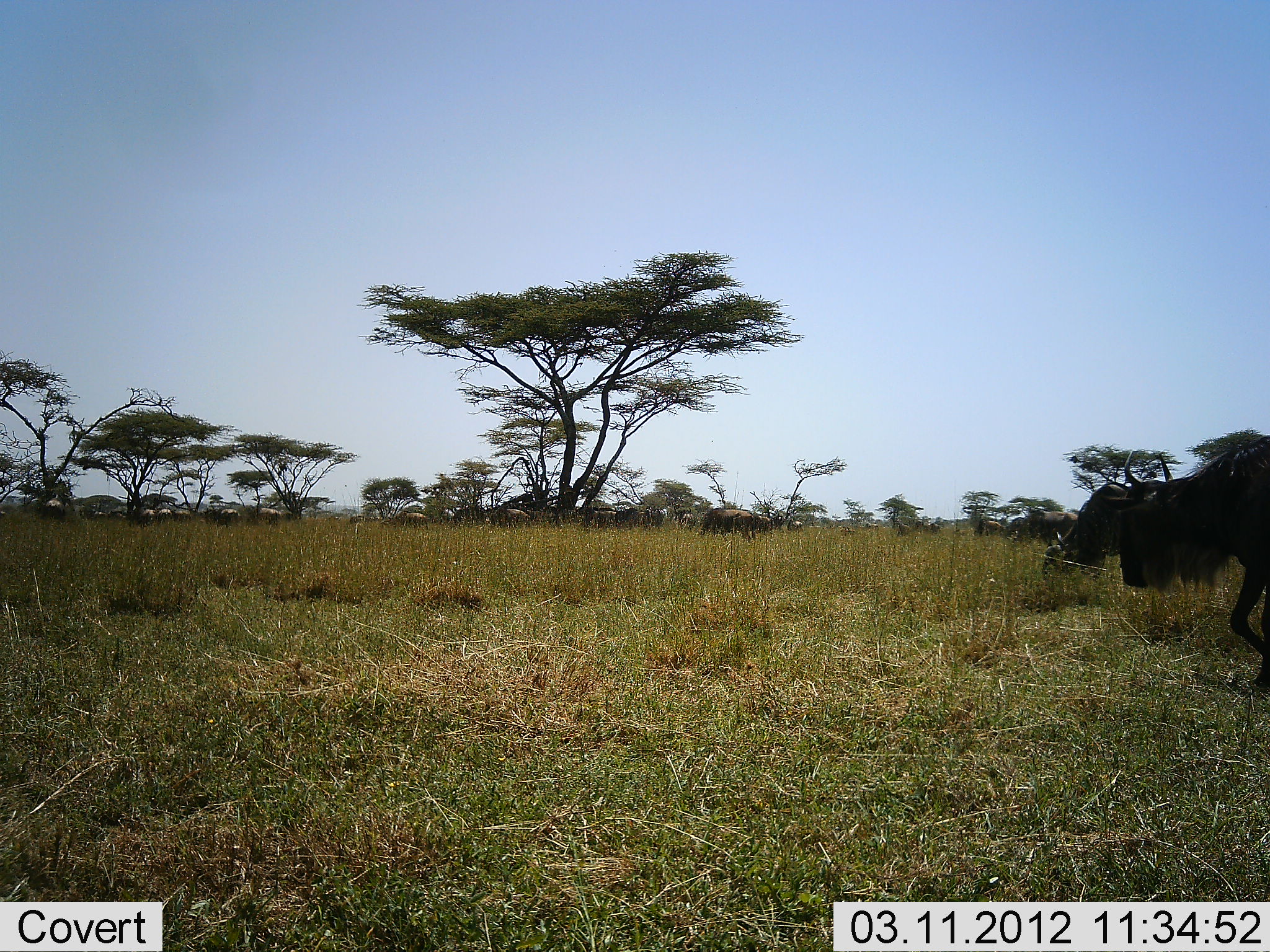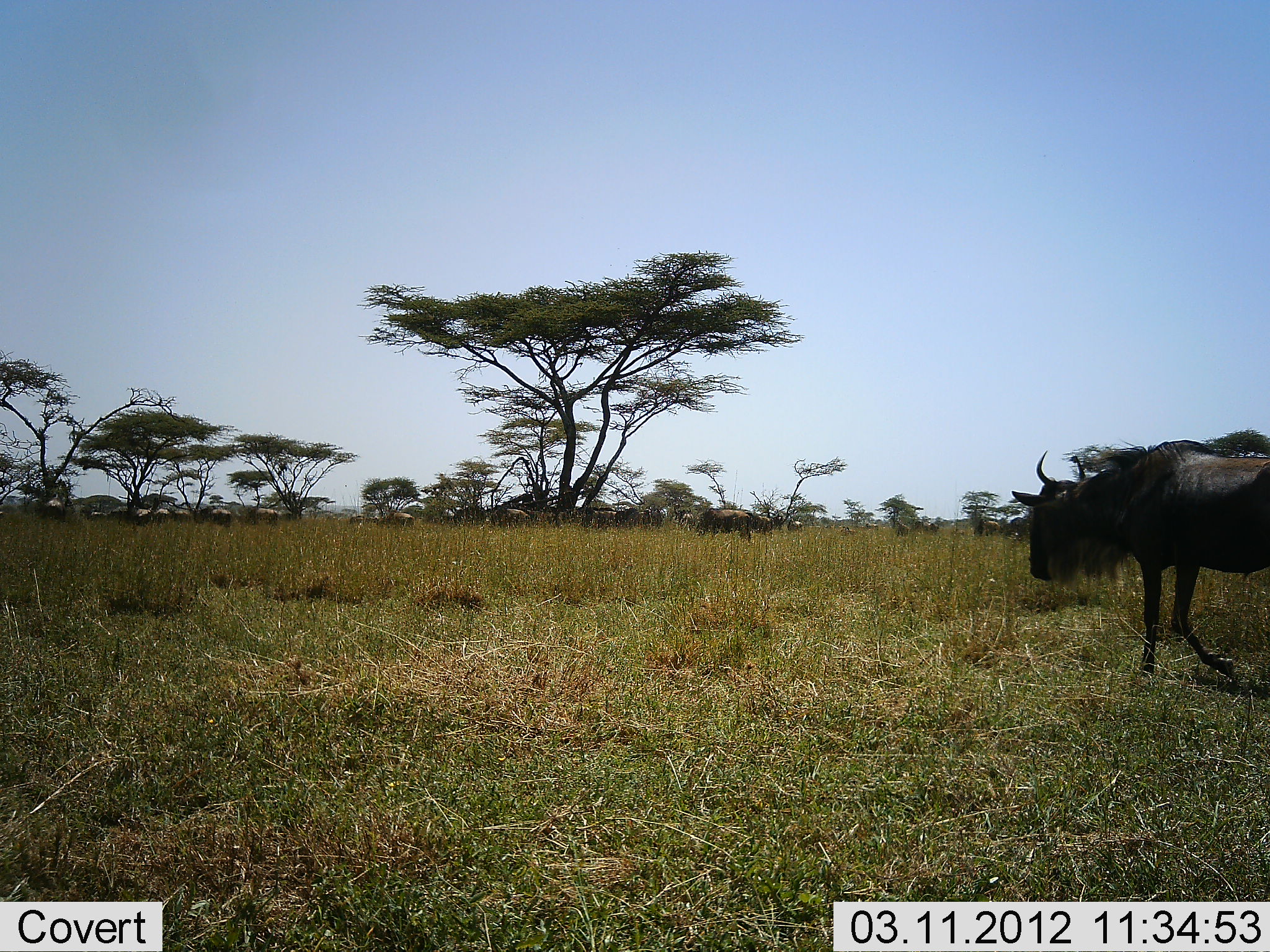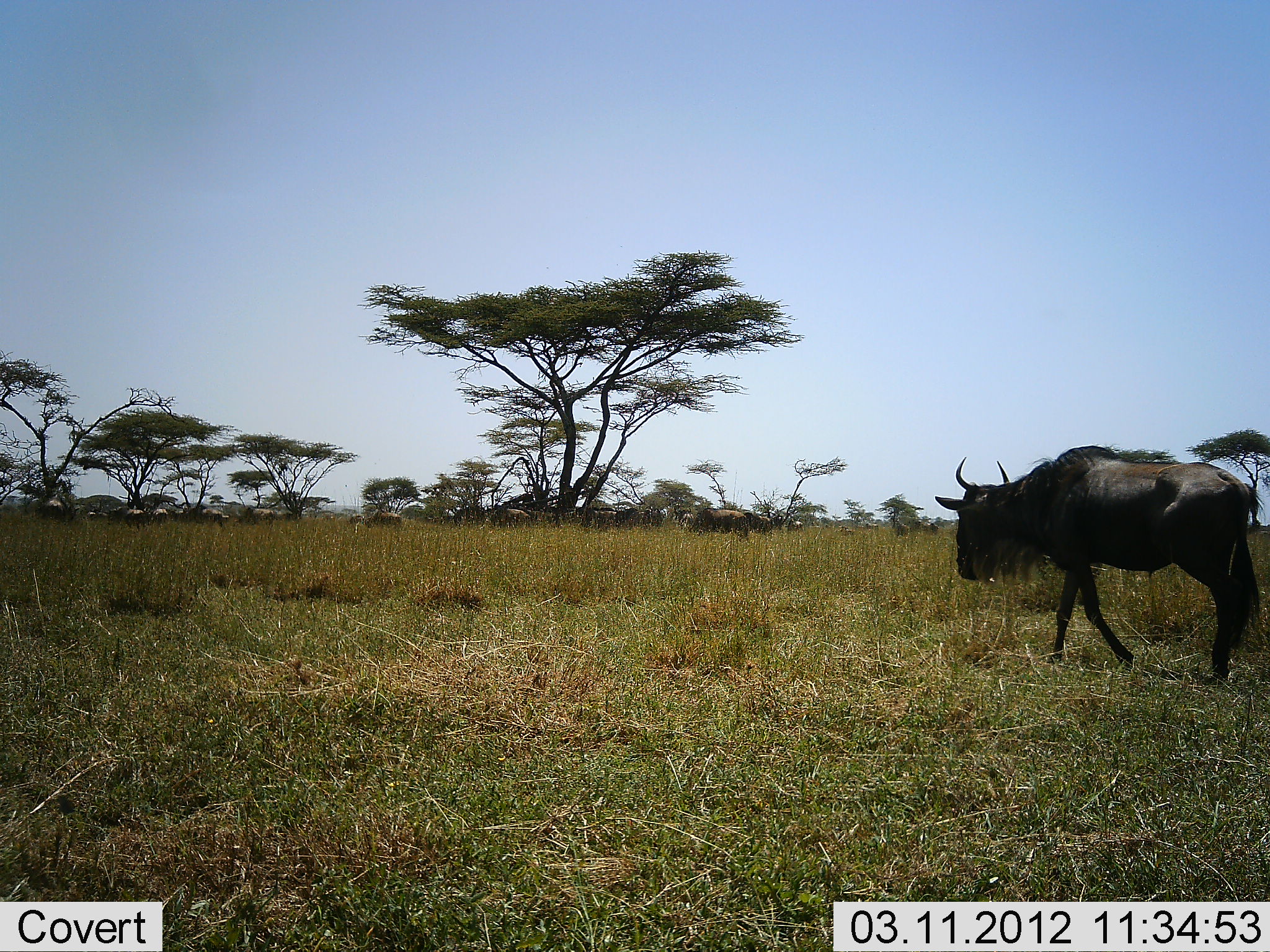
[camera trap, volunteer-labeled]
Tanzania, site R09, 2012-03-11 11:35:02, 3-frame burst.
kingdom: Animalia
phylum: Chordata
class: Mammalia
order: Artiodactyla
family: Bovidae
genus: Connochaetes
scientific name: Connochaetes taurinus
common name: blue wildebeest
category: wildebeest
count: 11-50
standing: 15%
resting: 0%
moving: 100%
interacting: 0%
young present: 4%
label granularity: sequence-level